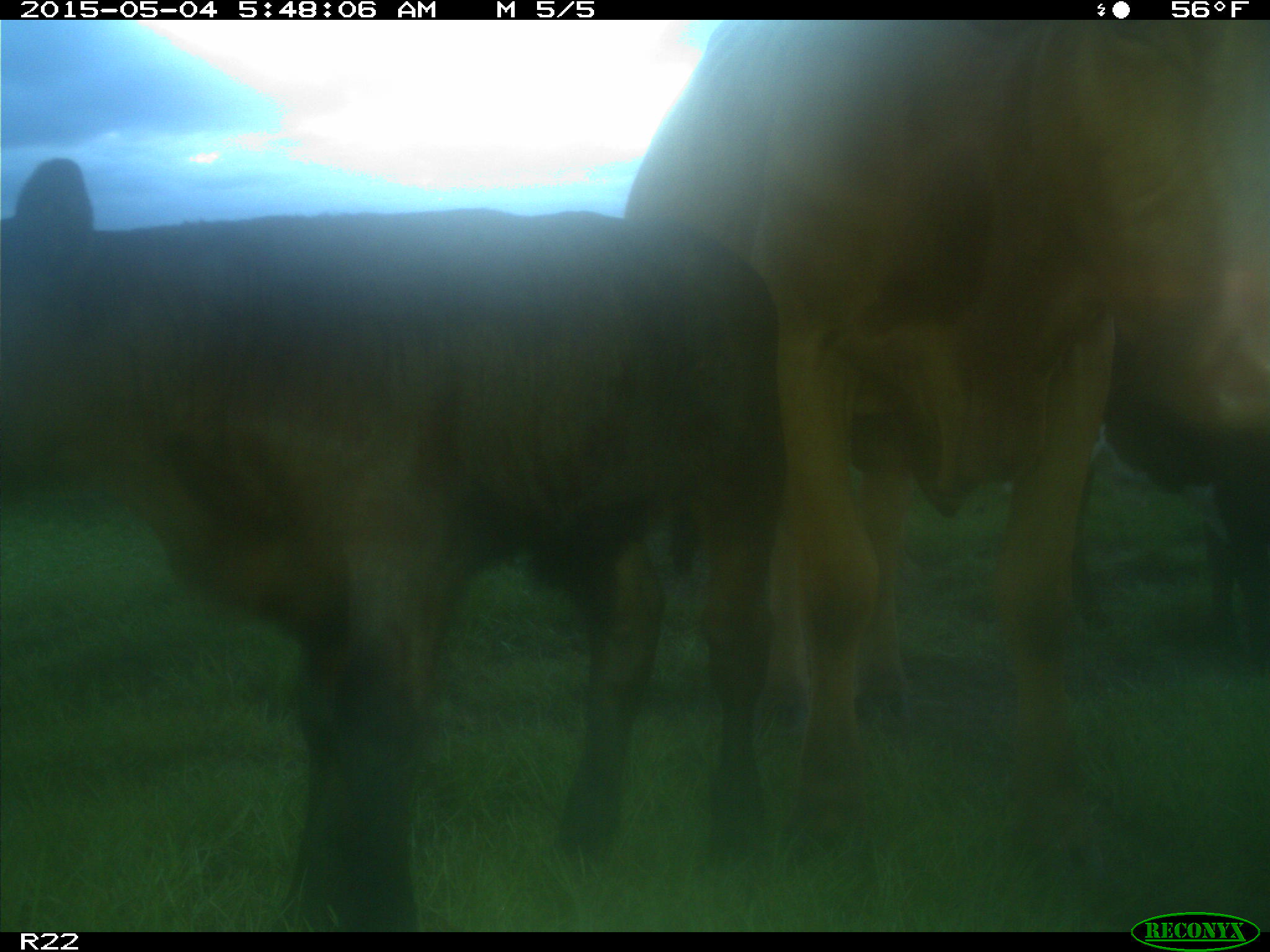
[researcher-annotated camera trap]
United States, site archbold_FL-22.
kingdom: Animalia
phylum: Chordata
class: Mammalia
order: Artiodactyla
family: Bovidae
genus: Bos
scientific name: Bos taurus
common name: domestic cow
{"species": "Bos taurus (domestic cow)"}